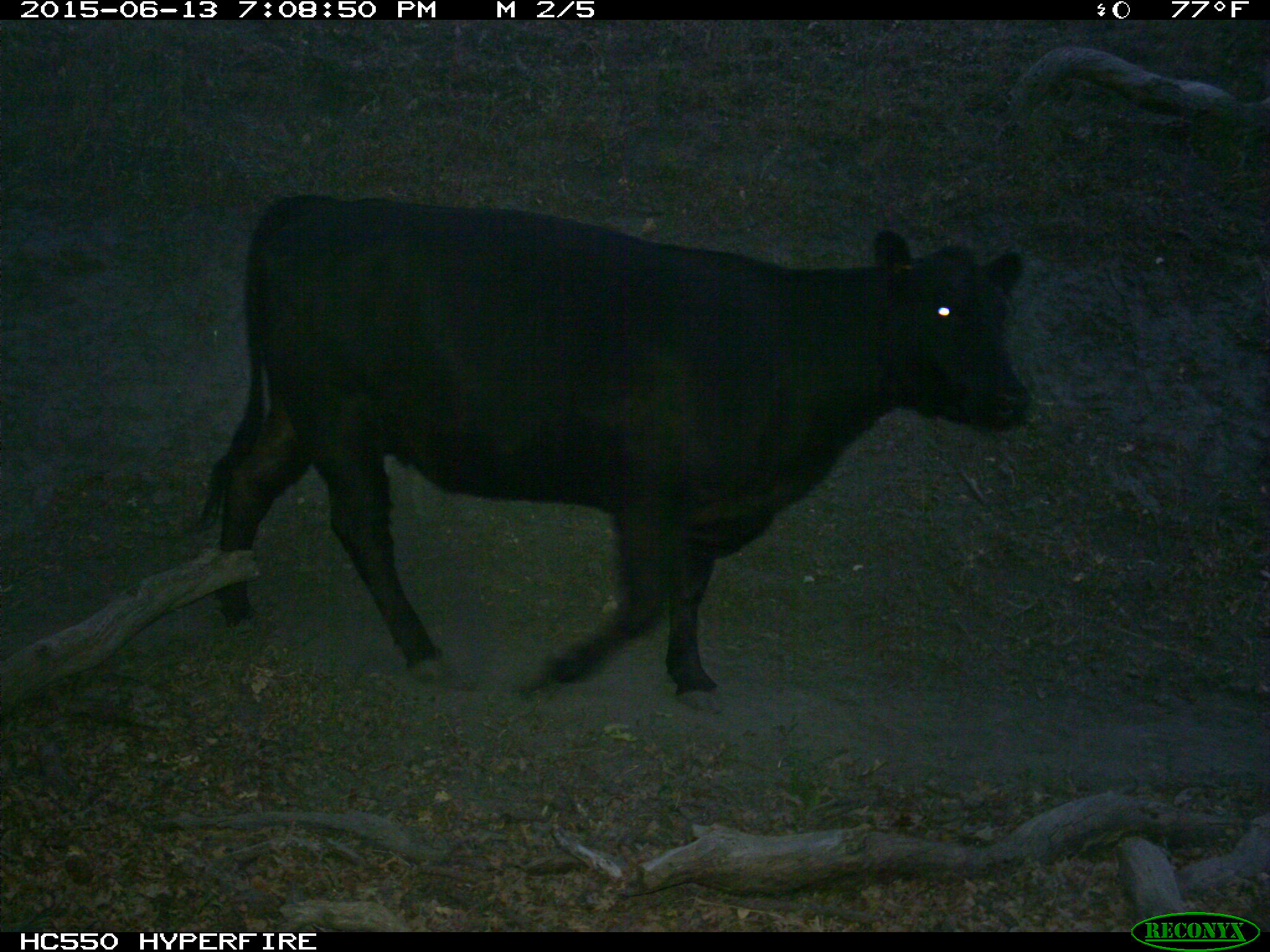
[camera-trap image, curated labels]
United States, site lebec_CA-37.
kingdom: Animalia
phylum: Chordata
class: Mammalia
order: Artiodactyla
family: Bovidae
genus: Bos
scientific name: Bos taurus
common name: domestic cow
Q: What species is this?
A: Bos taurus (domestic cow).